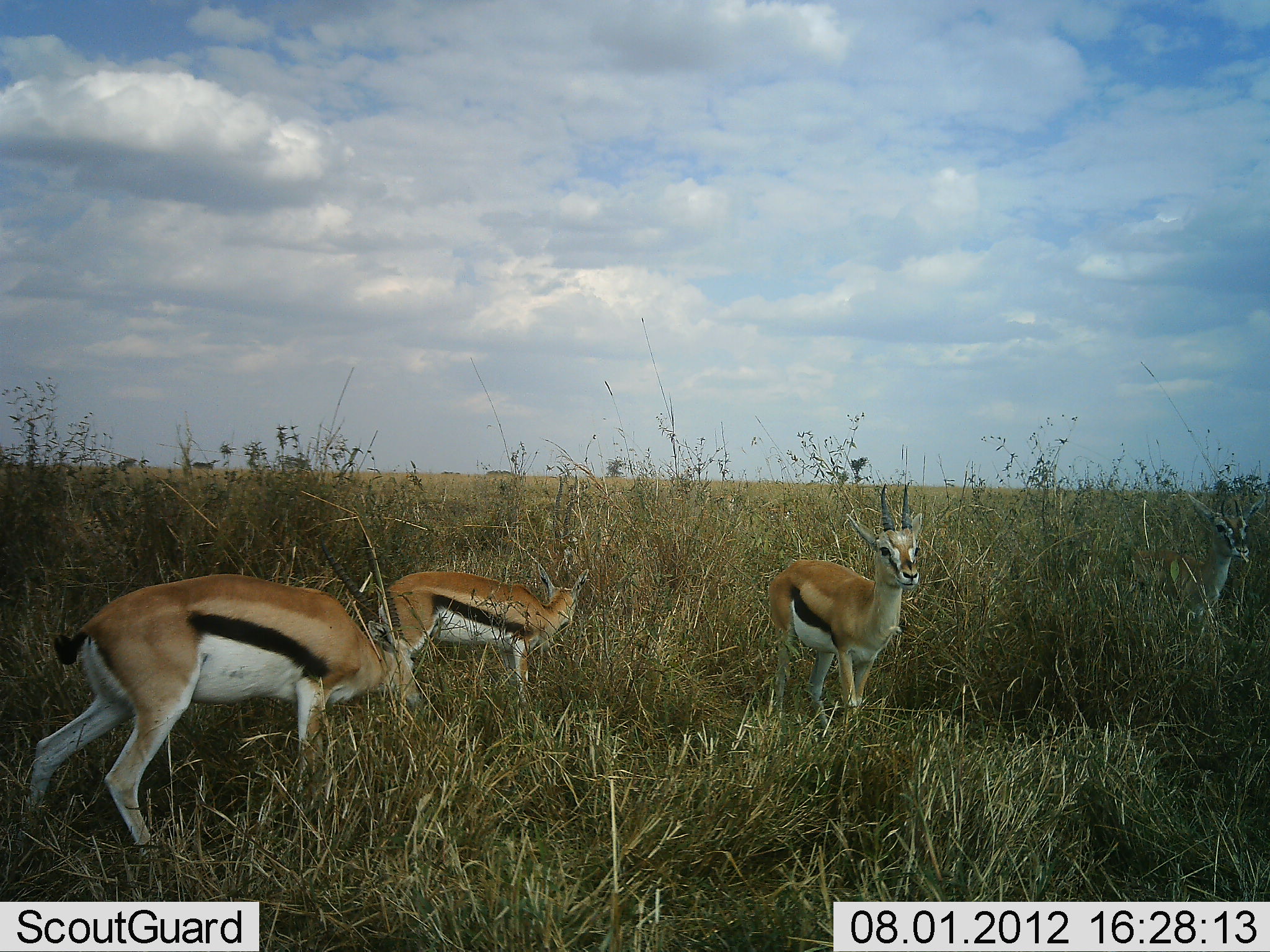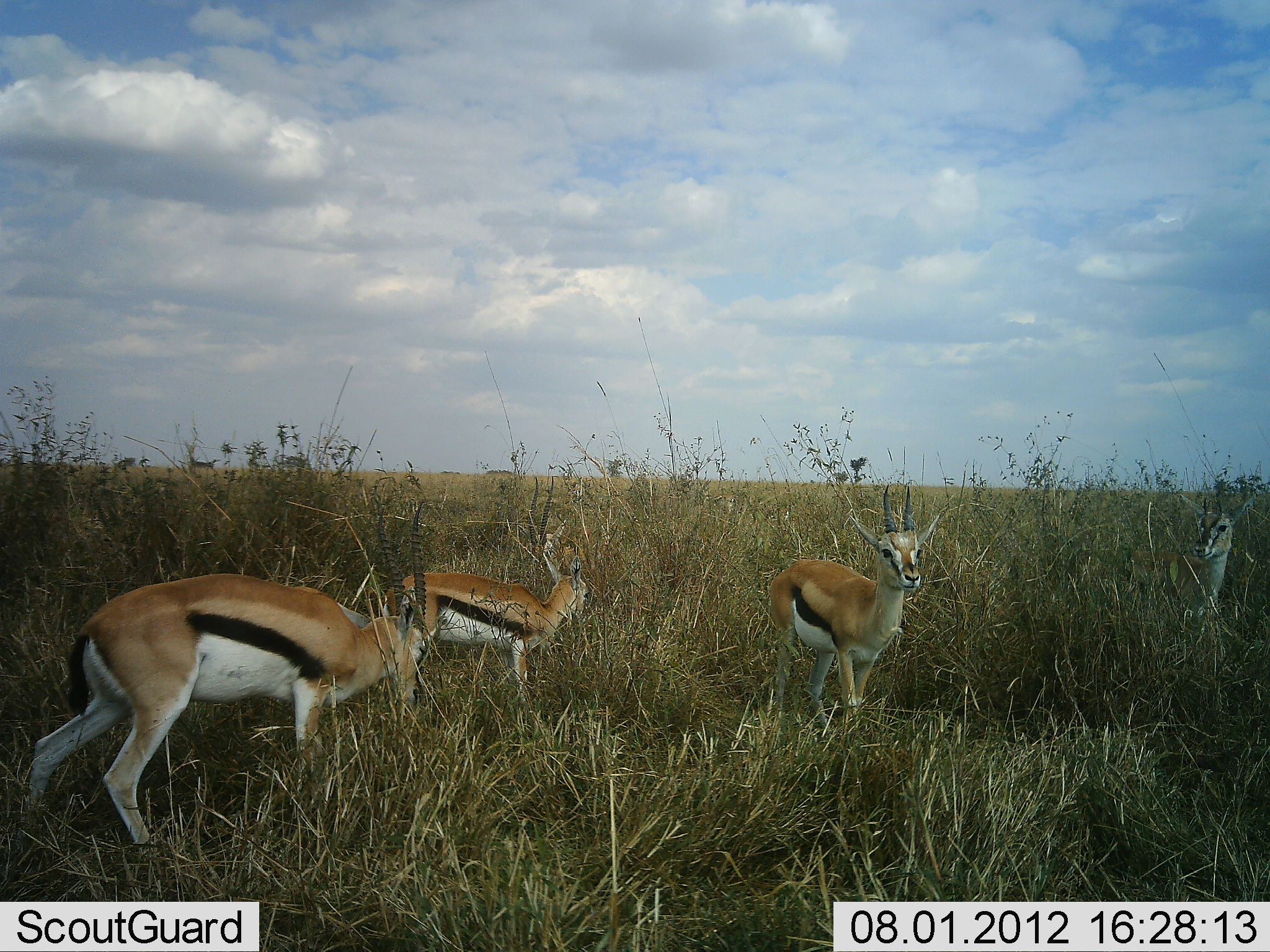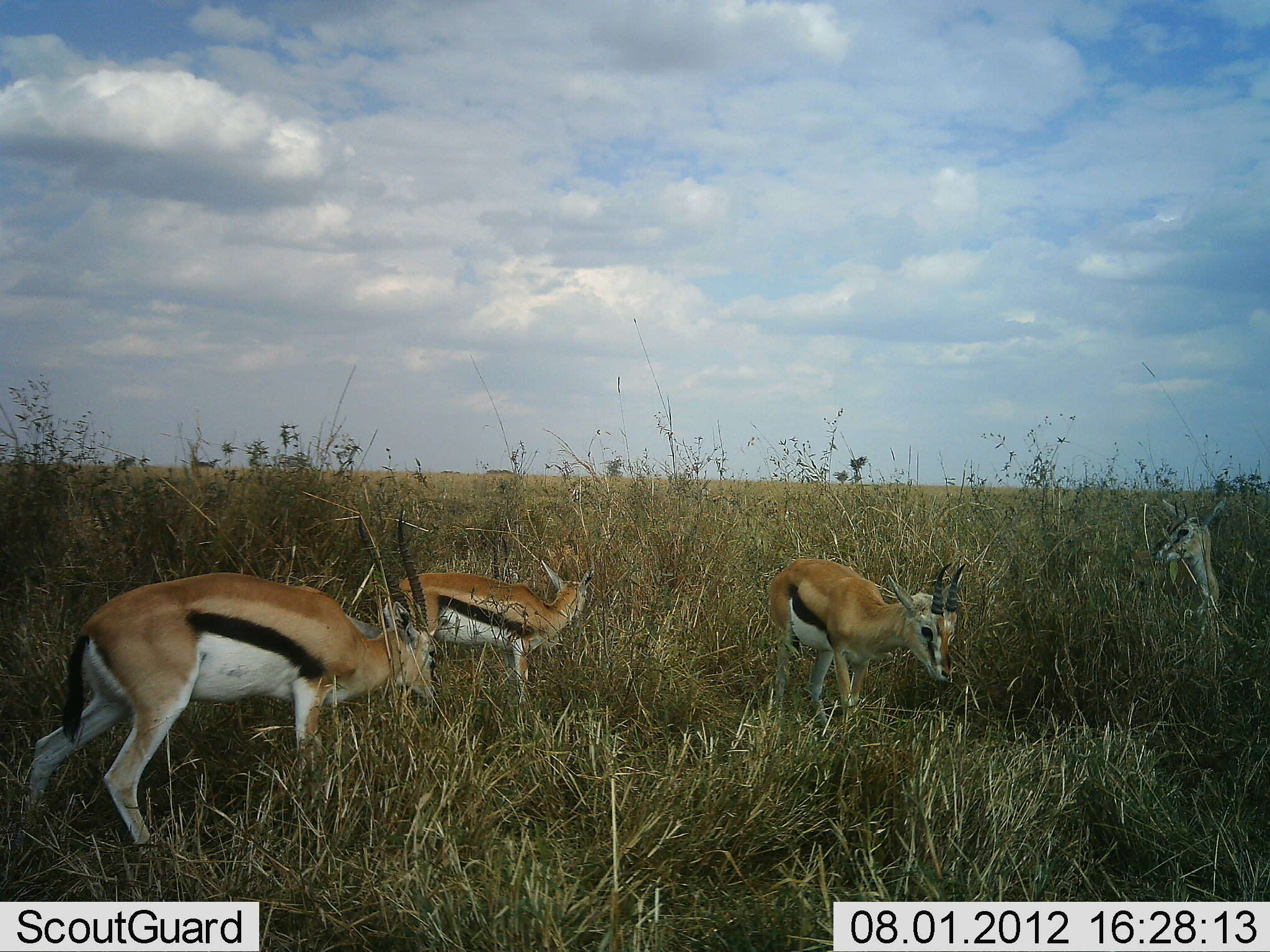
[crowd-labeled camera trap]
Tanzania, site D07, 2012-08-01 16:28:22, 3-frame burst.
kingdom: Animalia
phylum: Chordata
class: Mammalia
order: Artiodactyla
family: Bovidae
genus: Eudorcas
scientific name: Eudorcas thomsonii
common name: thomson's gazelle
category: gazellethomsons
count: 4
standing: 80%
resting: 0%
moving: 0%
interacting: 0%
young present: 0%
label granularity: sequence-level